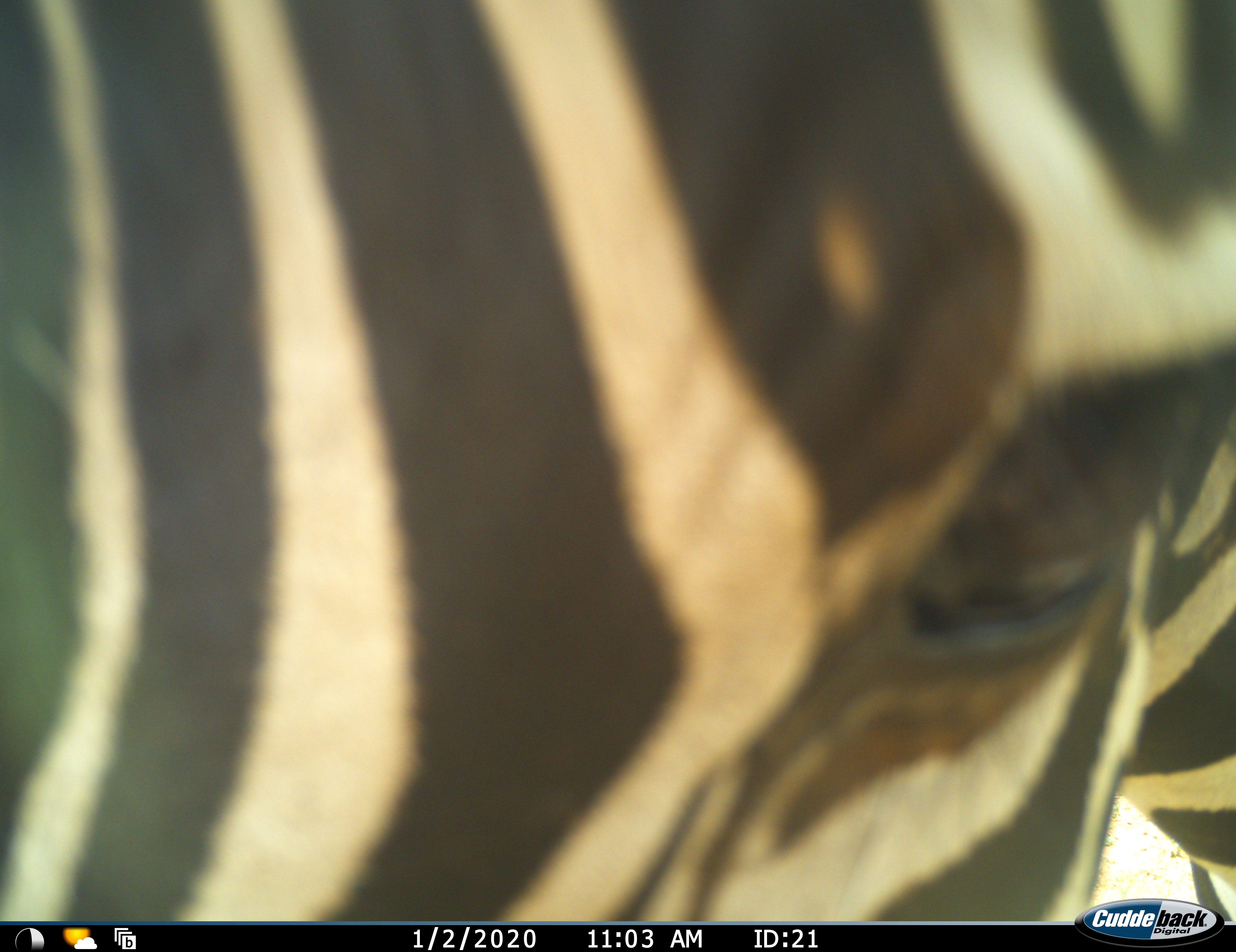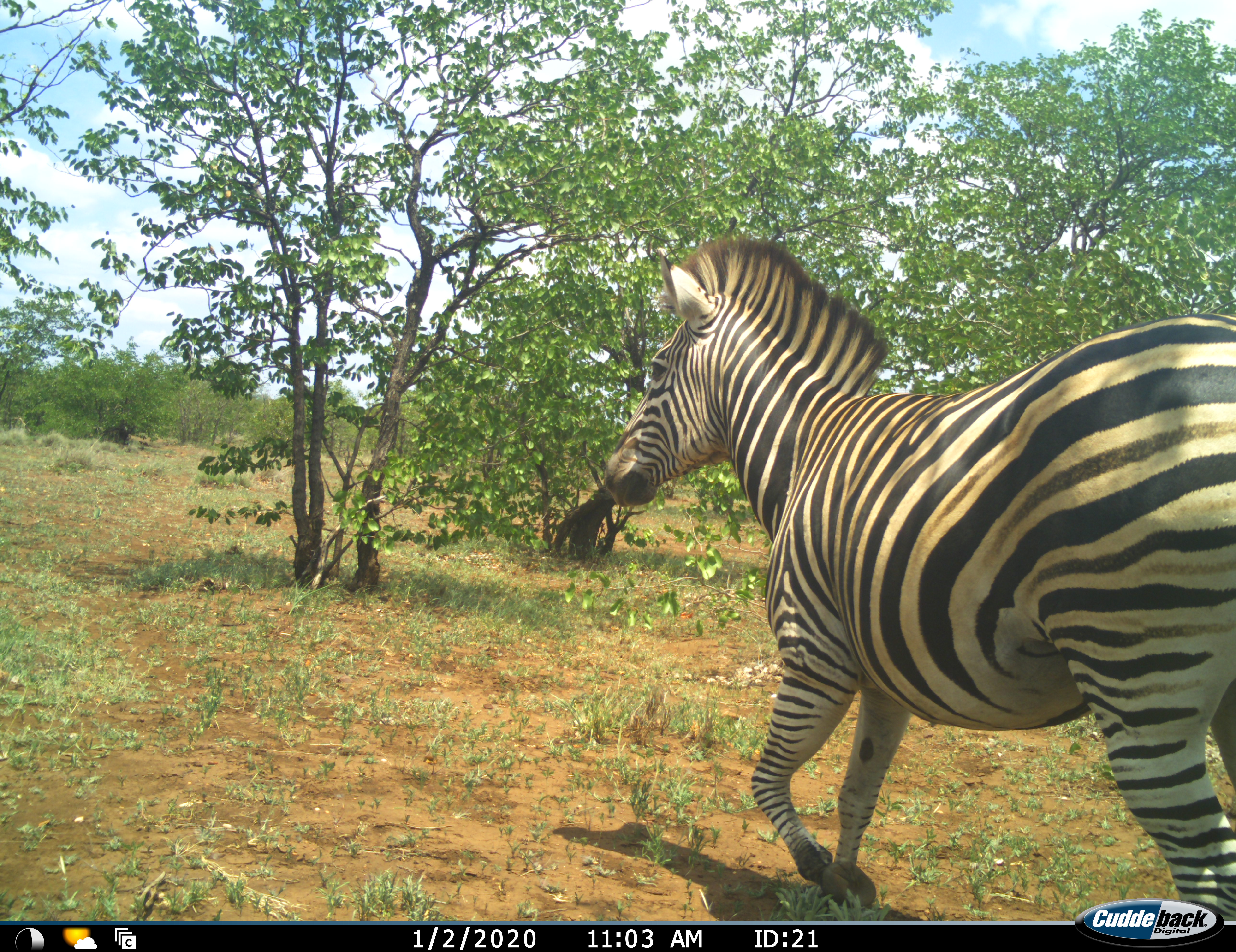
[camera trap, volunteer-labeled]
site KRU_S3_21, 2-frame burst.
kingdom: Animalia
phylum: Chordata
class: Mammalia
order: Perissodactyla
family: Equidae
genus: Equus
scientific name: Equus quagga burchellii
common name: burchell's zebra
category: zebraburchells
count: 1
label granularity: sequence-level